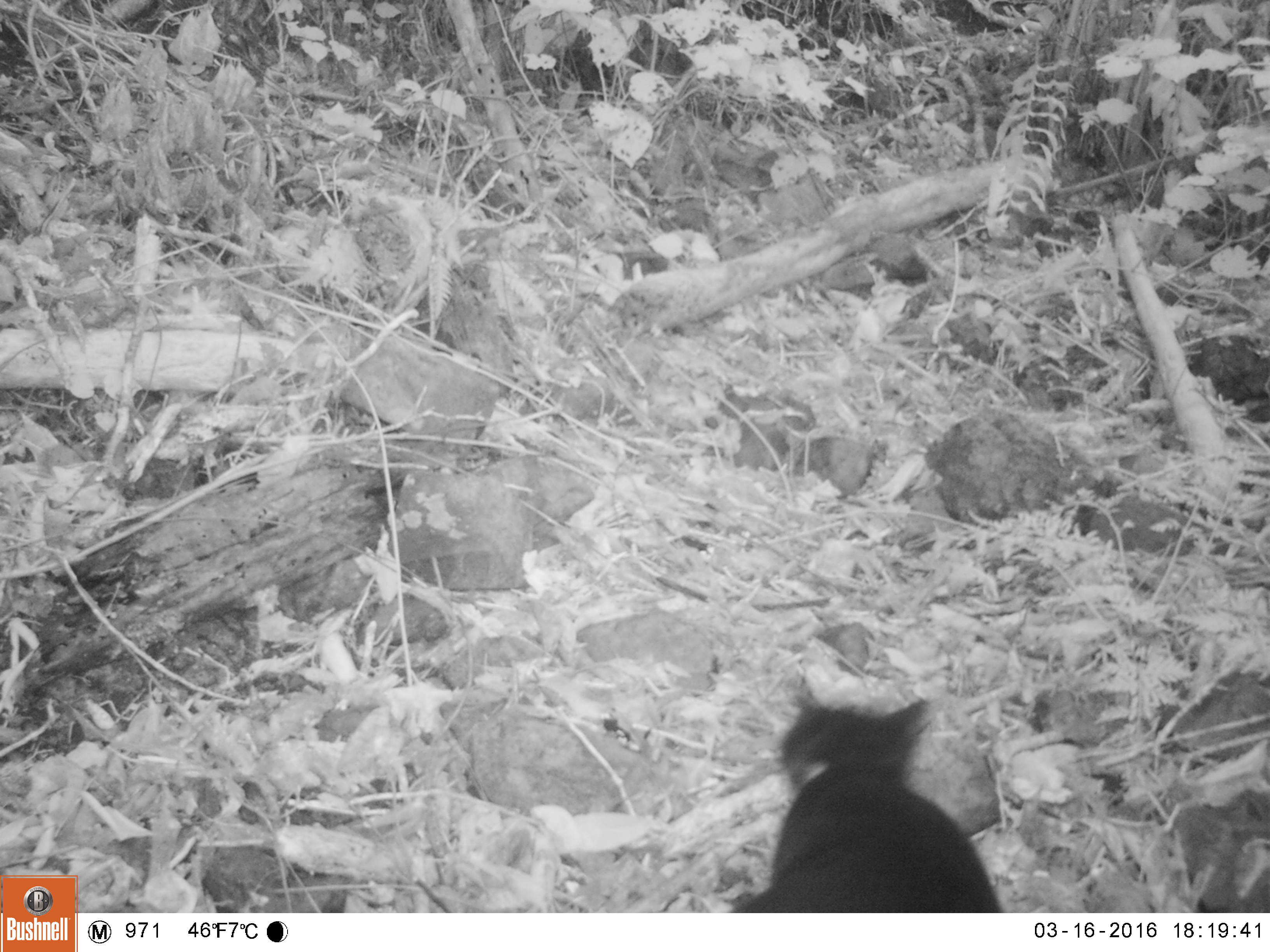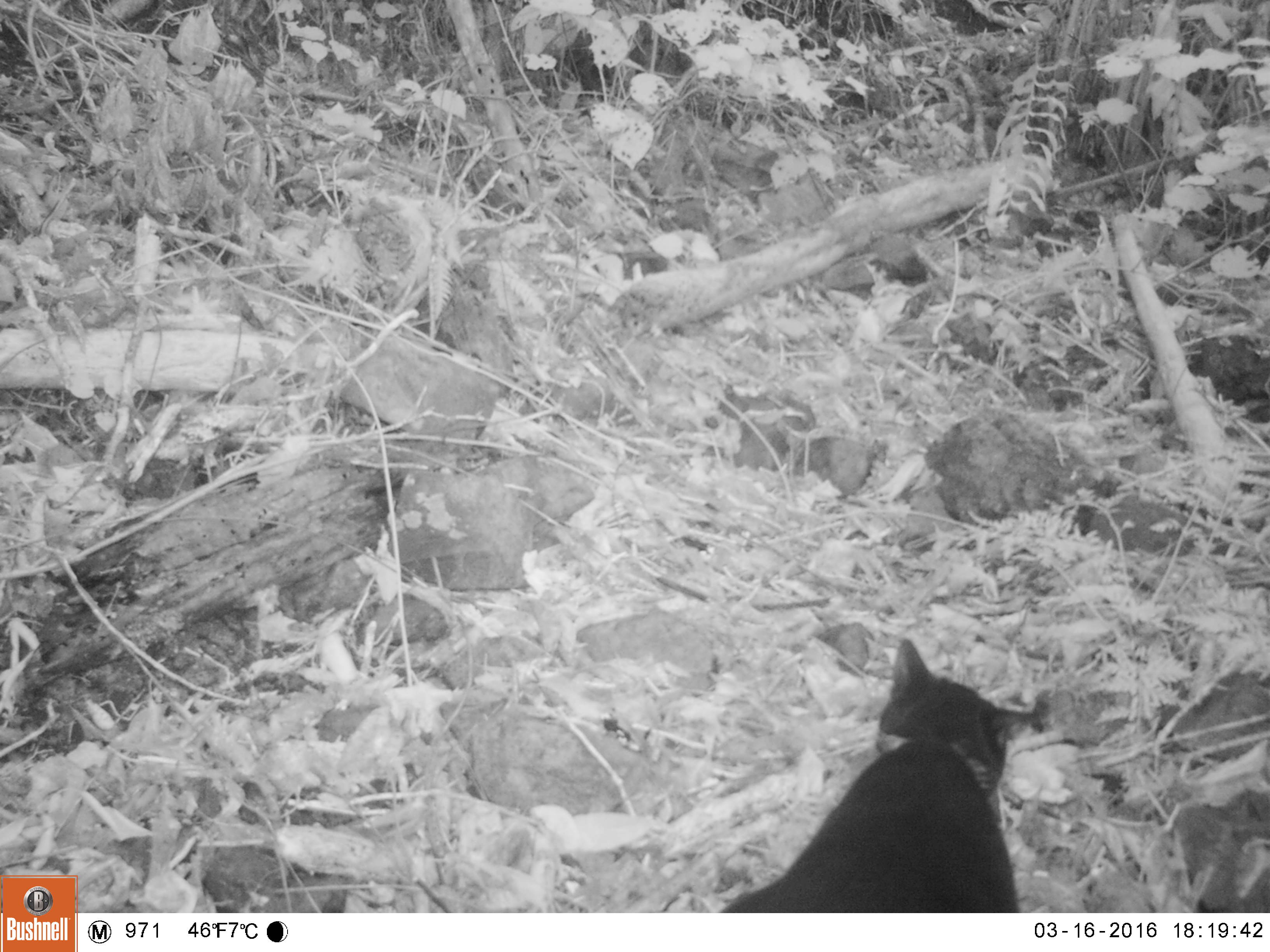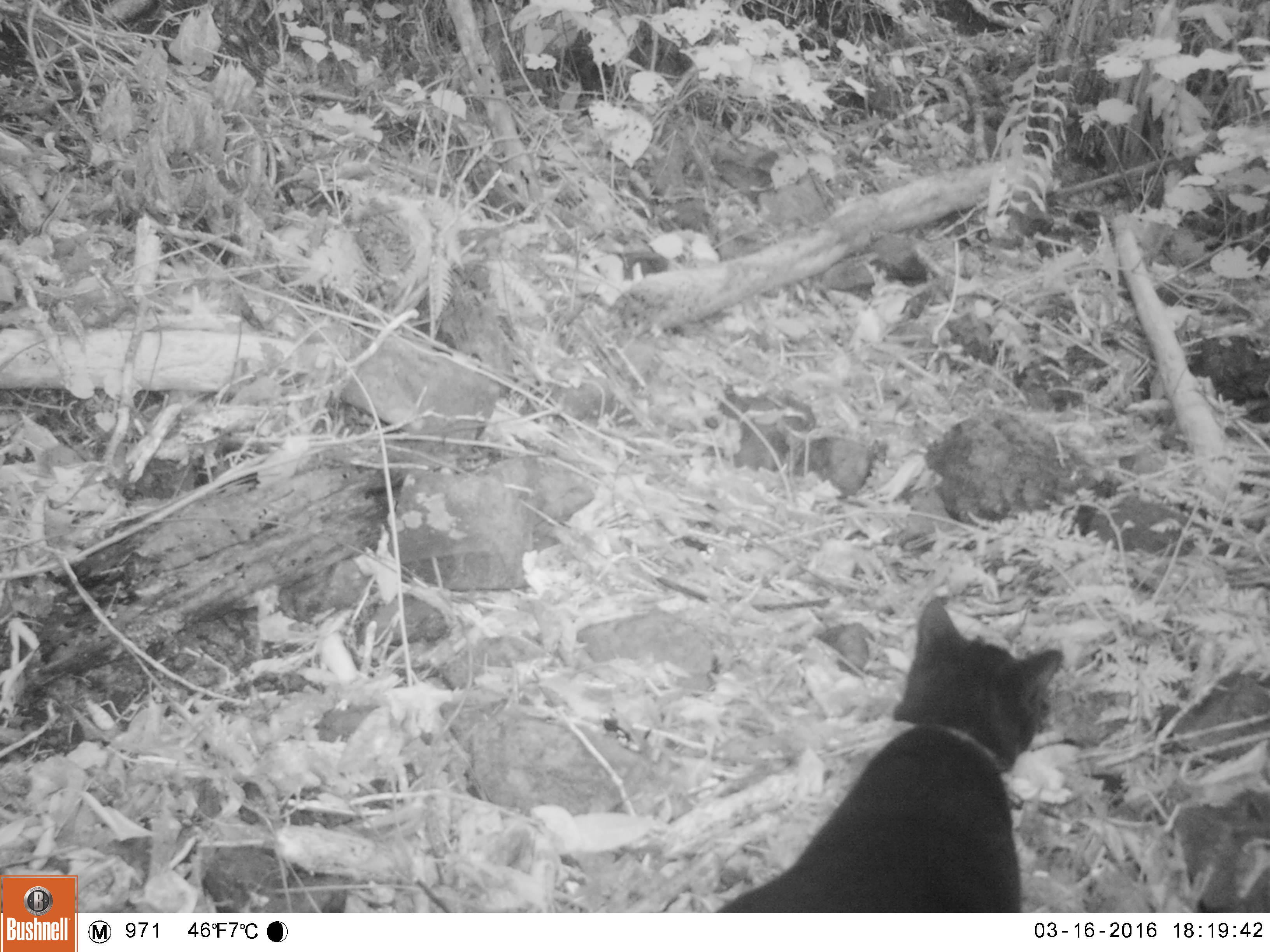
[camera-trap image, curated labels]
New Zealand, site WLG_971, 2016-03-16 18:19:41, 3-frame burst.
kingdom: Animalia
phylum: Chordata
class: Mammalia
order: Carnivora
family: Felidae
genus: Felis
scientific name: Felis catus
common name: domestic cat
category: cat